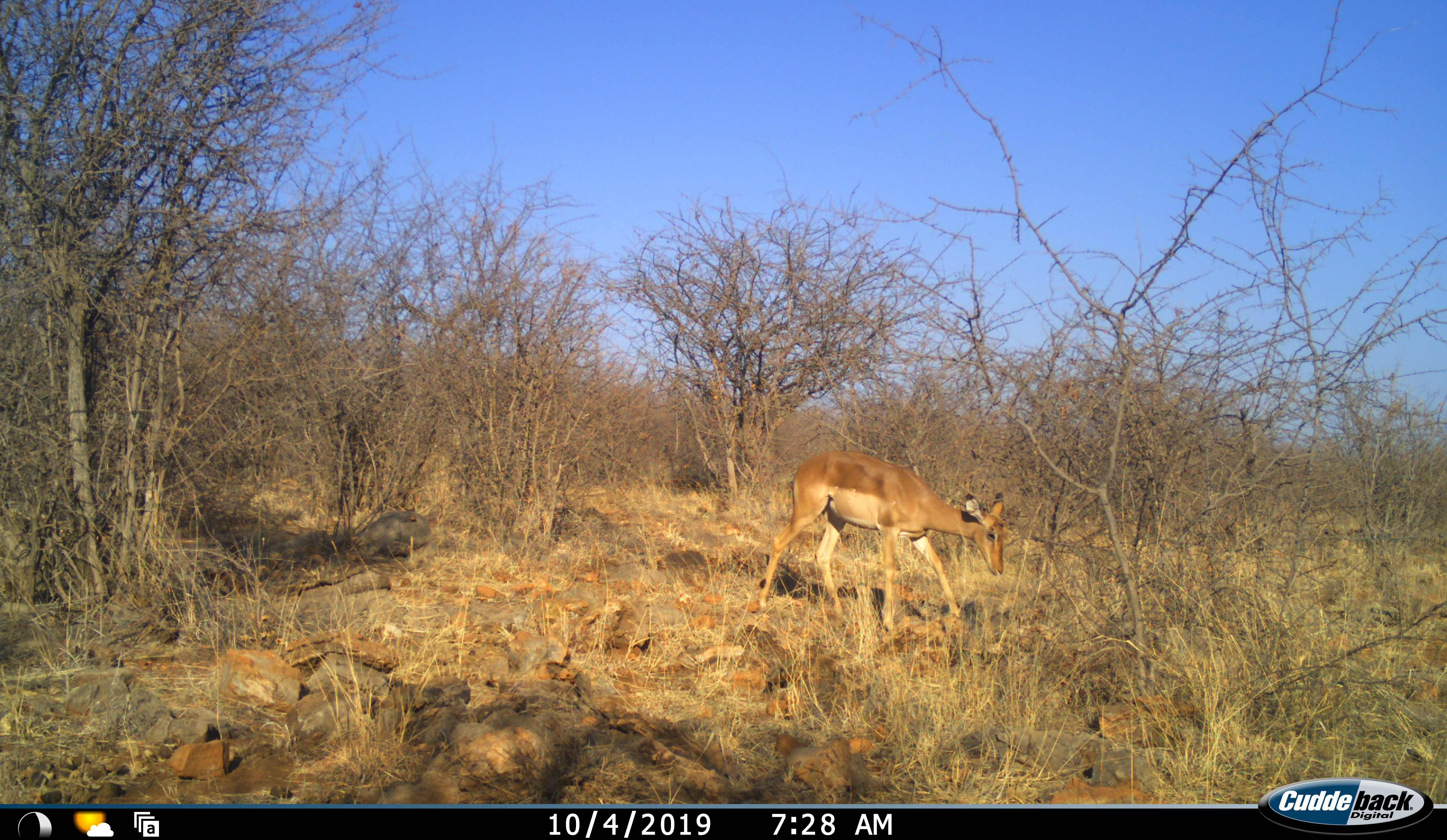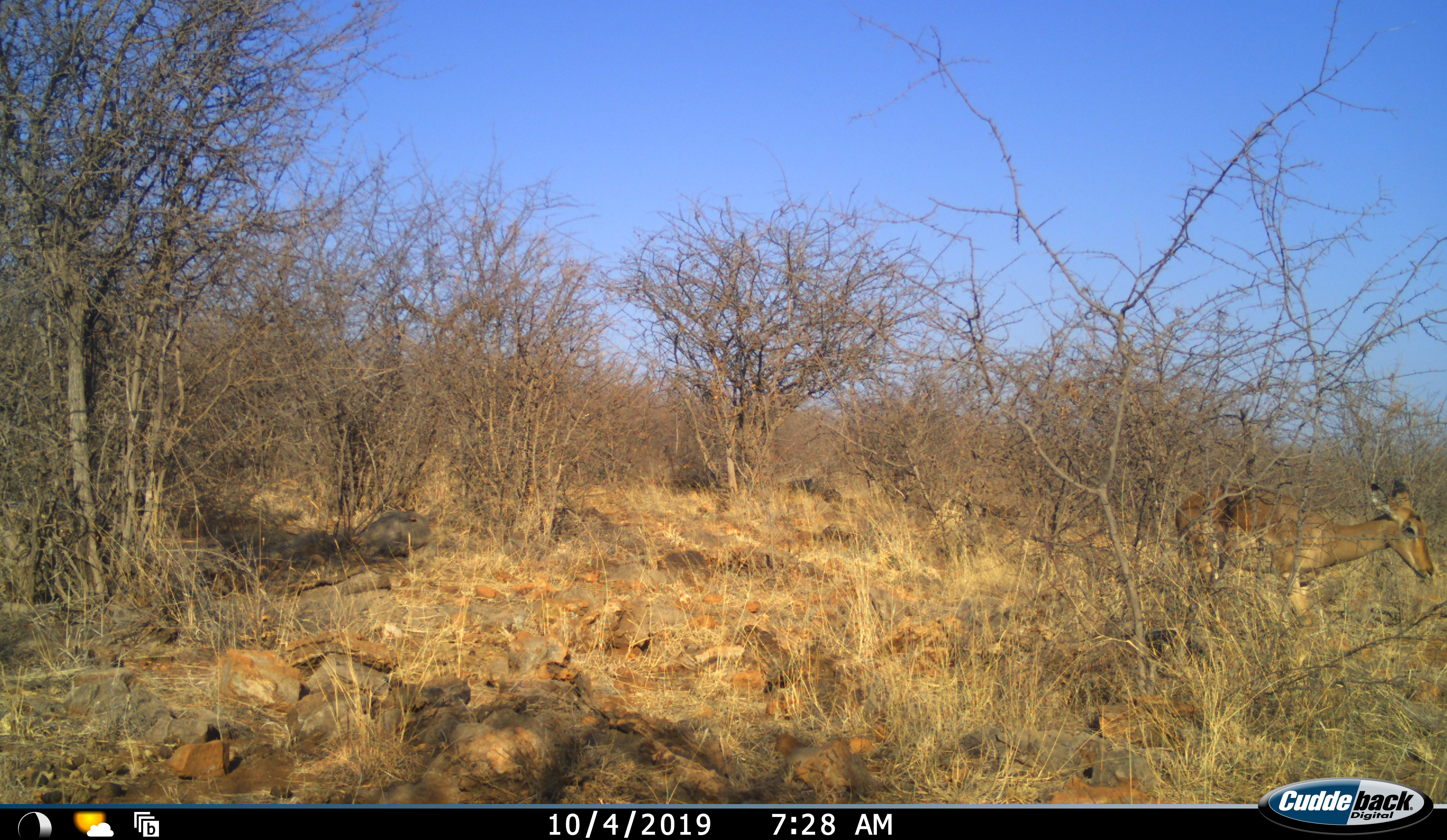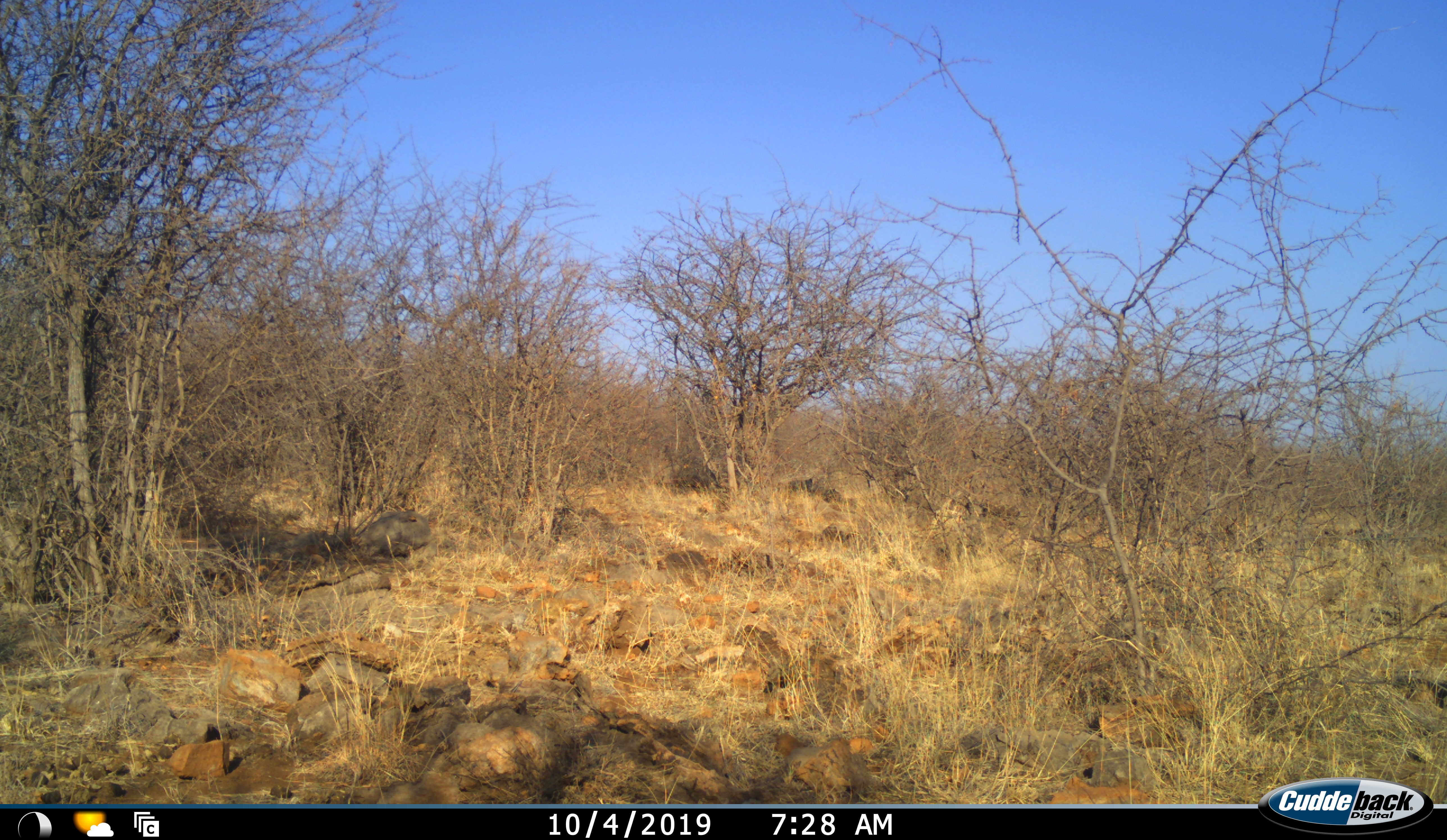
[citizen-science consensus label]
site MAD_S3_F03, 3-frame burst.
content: unidentified animal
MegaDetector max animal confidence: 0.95